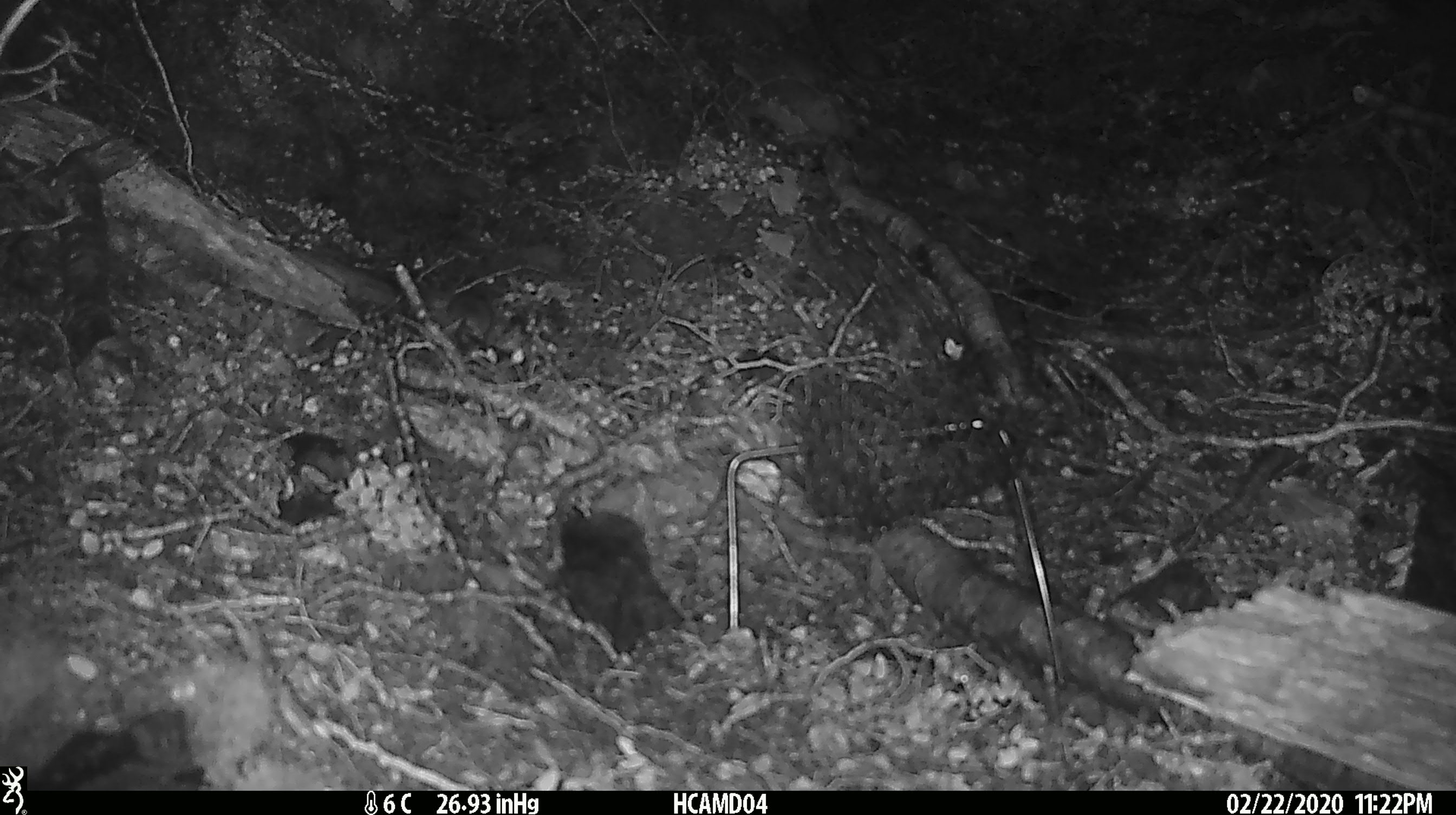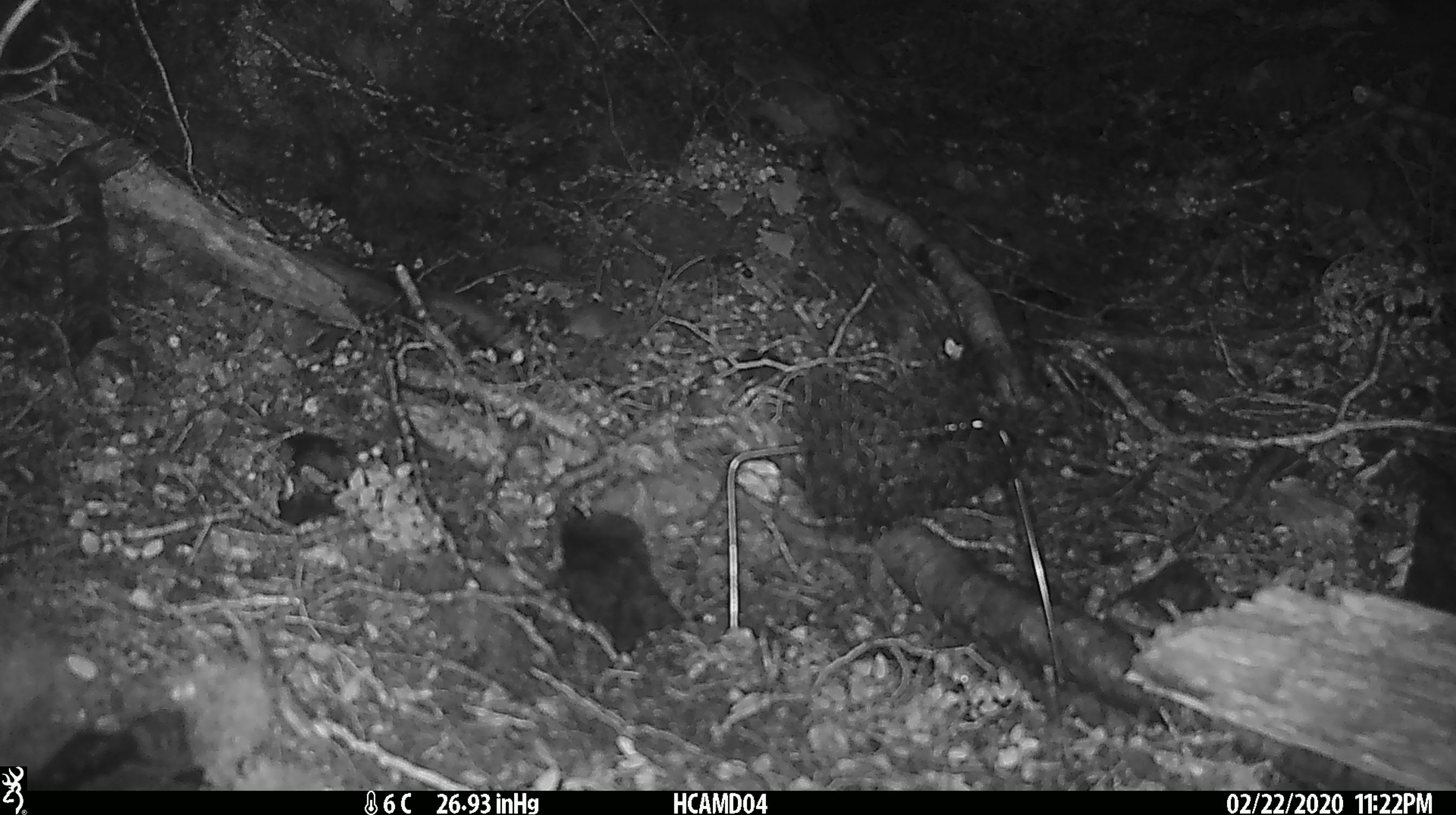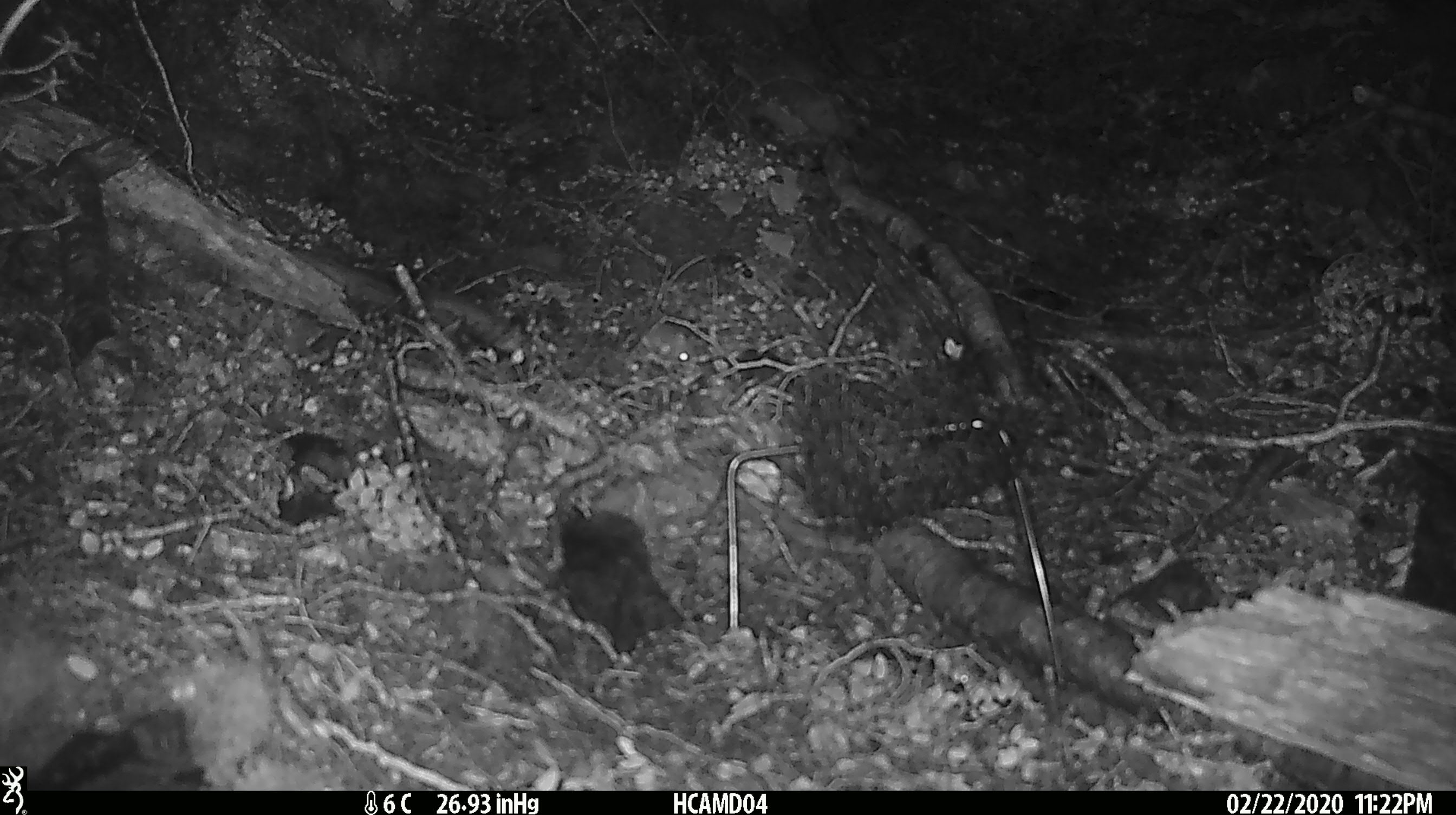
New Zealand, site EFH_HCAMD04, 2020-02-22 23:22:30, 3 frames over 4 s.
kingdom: Animalia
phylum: Chordata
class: Mammalia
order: Rodentia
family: Muridae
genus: Mus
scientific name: Mus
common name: mouse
Mouse (Mus).